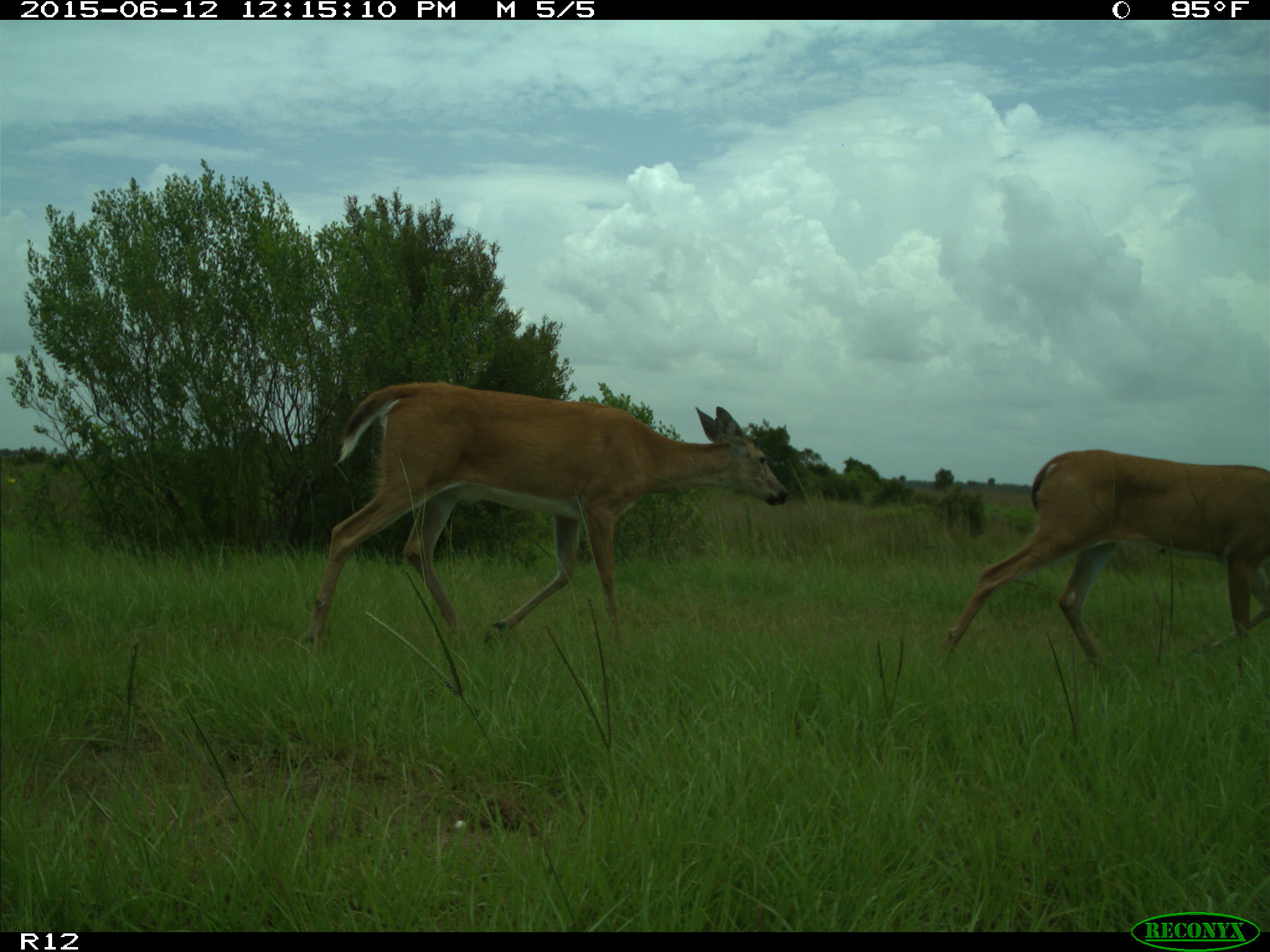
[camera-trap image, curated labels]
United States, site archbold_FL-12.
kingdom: Animalia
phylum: Chordata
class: Mammalia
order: Artiodactyla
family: Cervidae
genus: Odocoileus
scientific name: Odocoileus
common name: deer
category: unidentified deer